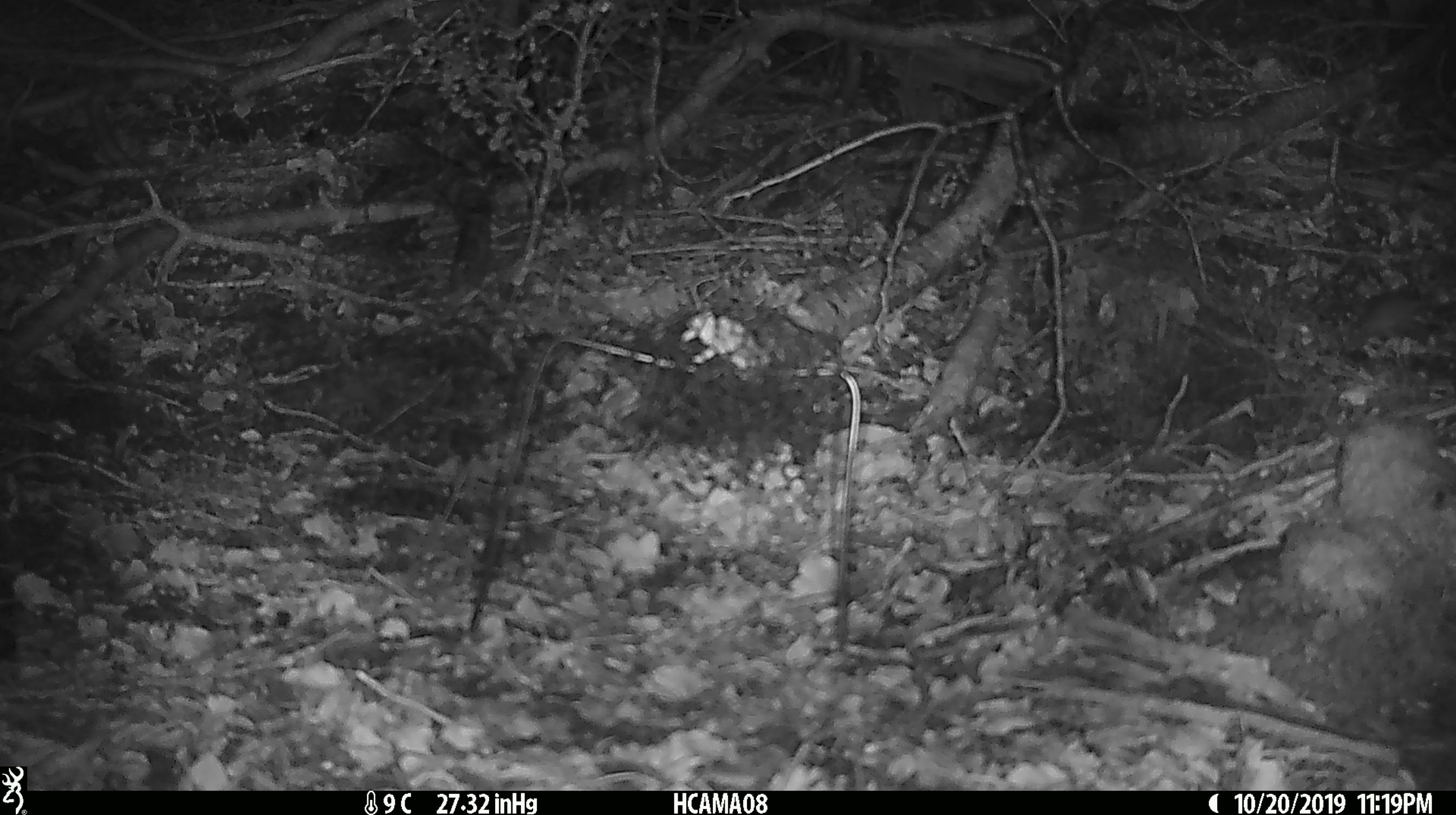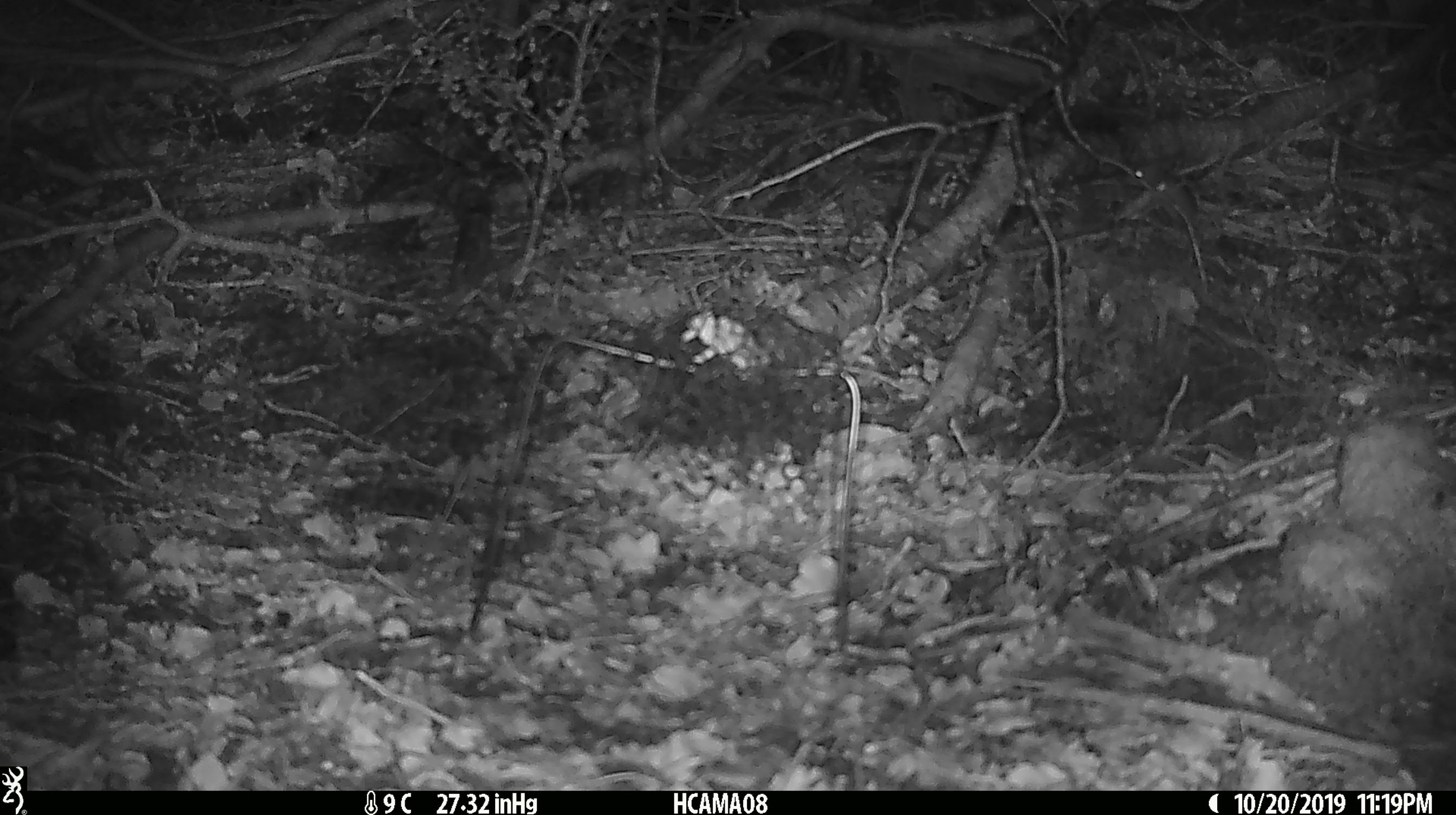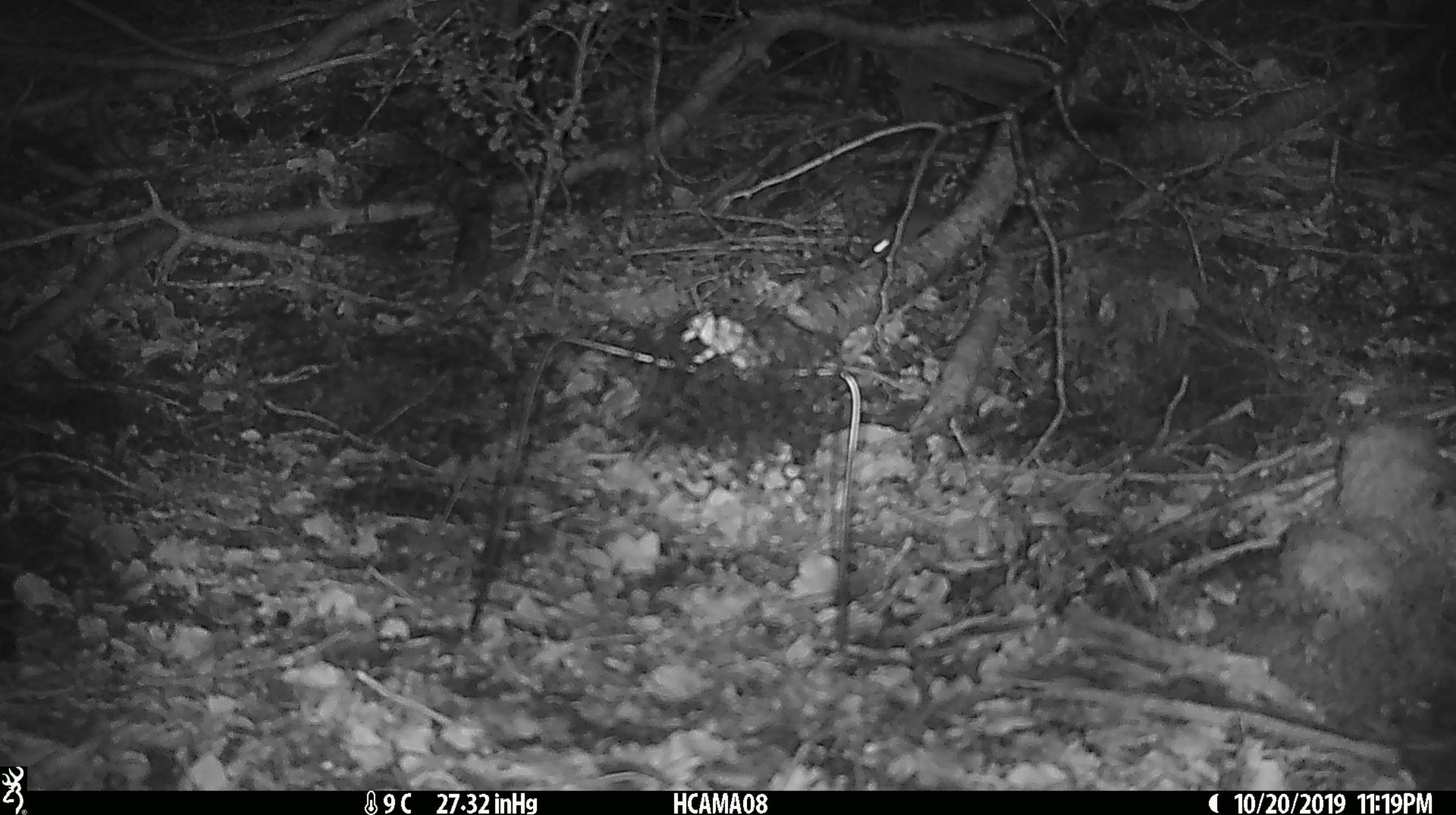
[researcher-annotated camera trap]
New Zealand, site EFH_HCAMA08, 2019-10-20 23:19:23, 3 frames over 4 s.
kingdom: Animalia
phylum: Chordata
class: Mammalia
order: Rodentia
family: Muridae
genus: Mus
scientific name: Mus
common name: mouse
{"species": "mouse (Mus)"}